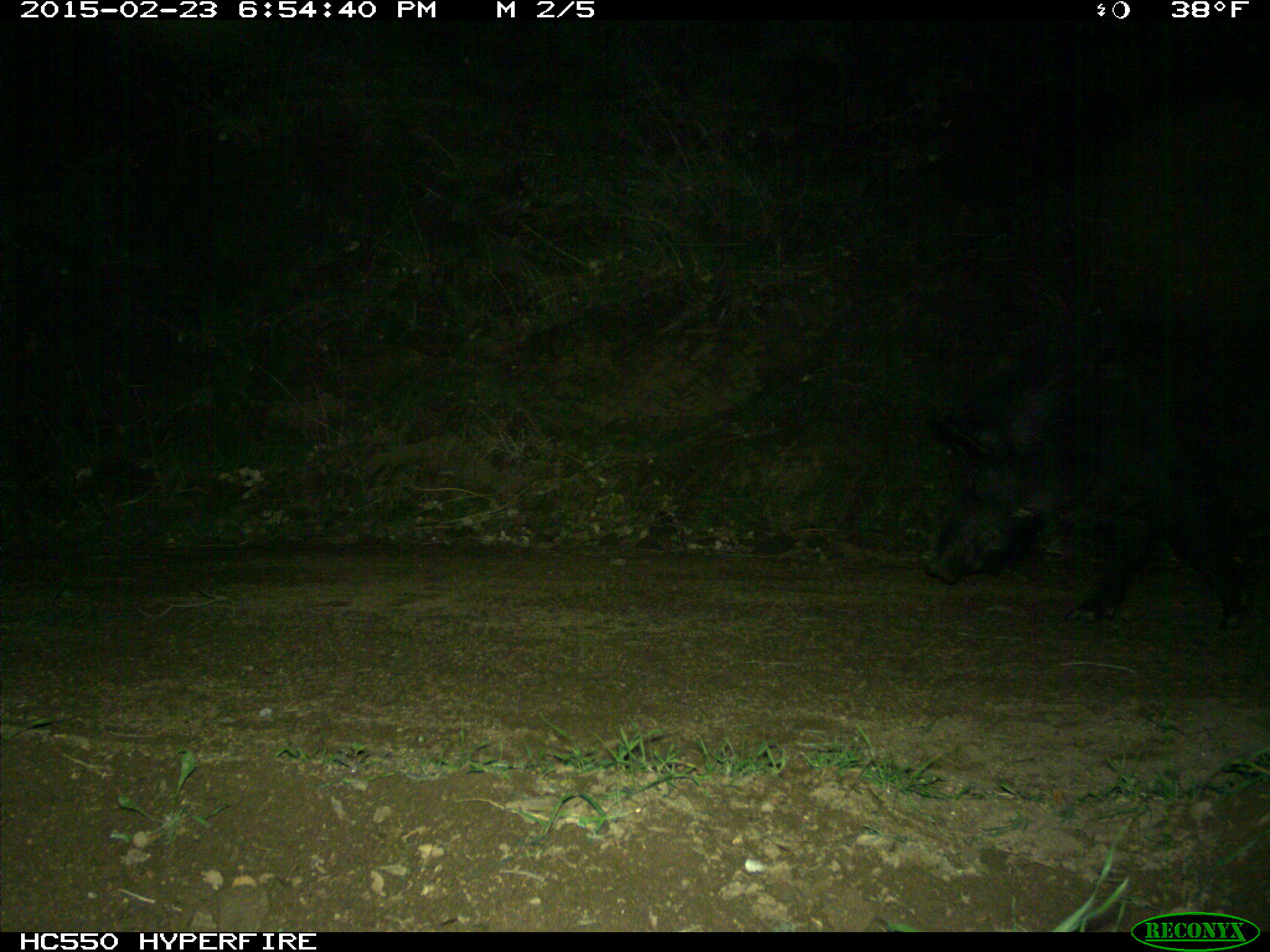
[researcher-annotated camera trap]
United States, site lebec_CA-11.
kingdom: Animalia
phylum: Chordata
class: Mammalia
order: Artiodactyla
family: Suidae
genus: Sus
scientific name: Sus scrofa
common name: wild boar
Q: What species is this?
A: Sus scrofa (wild boar).